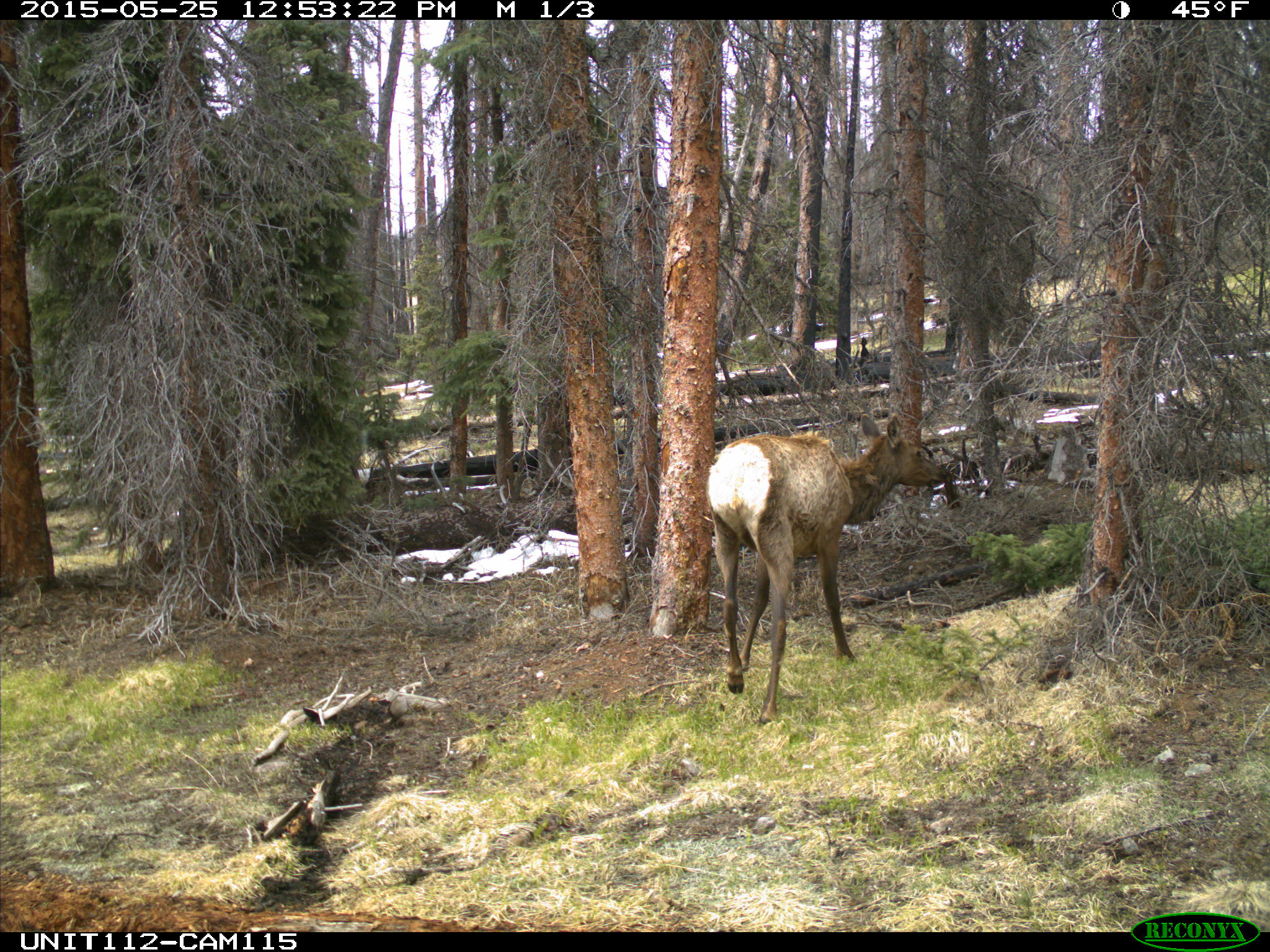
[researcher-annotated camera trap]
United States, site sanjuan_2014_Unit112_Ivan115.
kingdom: Animalia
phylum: Chordata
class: Mammalia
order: Artiodactyla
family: Cervidae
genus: Cervus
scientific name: Cervus elaphus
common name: red deer